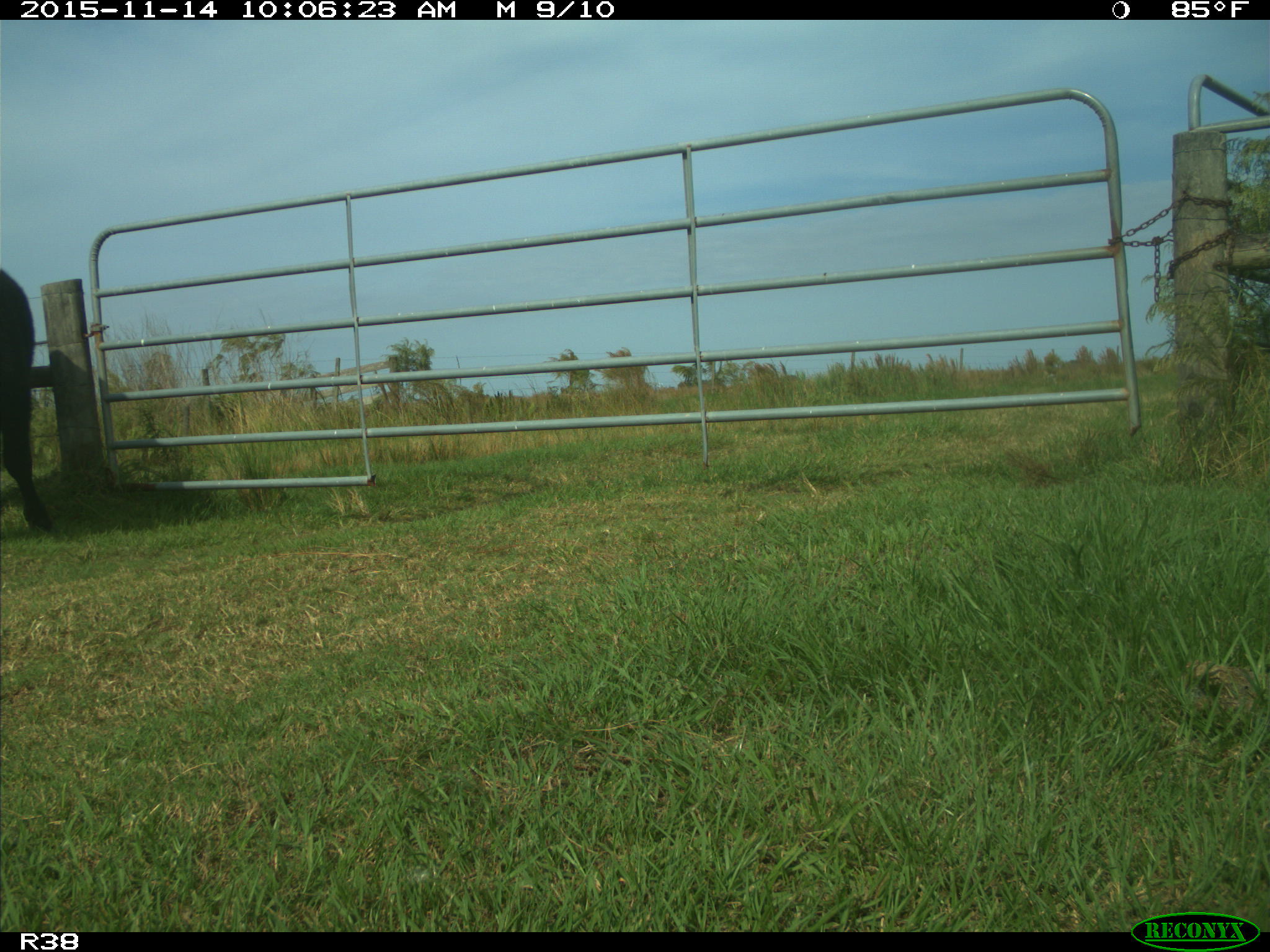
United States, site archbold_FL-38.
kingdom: Animalia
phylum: Chordata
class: Mammalia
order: Artiodactyla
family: Bovidae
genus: Bos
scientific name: Bos taurus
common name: domestic cow